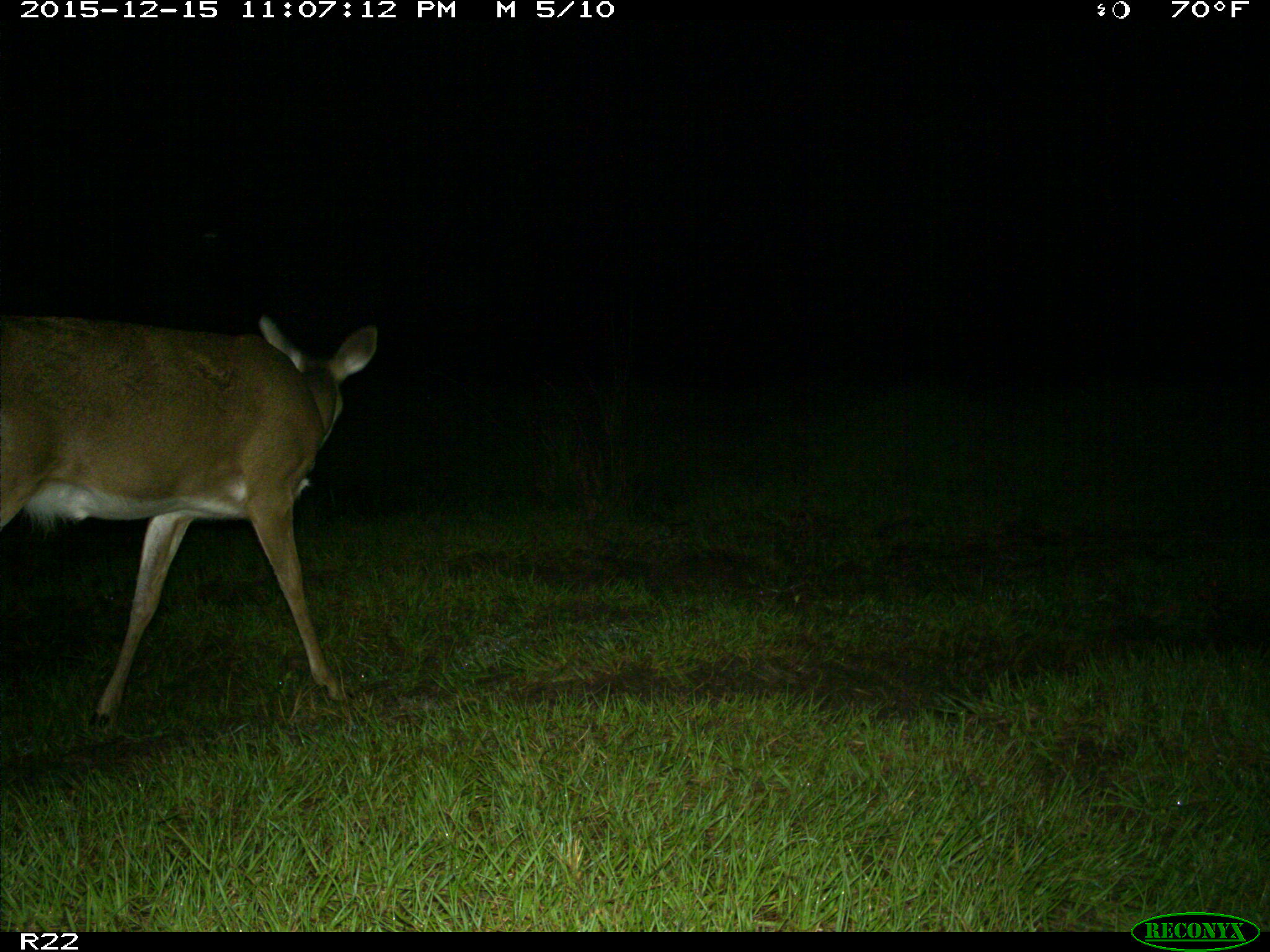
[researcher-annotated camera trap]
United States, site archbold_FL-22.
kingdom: Animalia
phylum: Chordata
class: Mammalia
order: Artiodactyla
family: Cervidae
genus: Odocoileus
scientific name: Odocoileus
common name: deer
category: unidentified deer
Unidentified deer (deer) (Odocoileus).